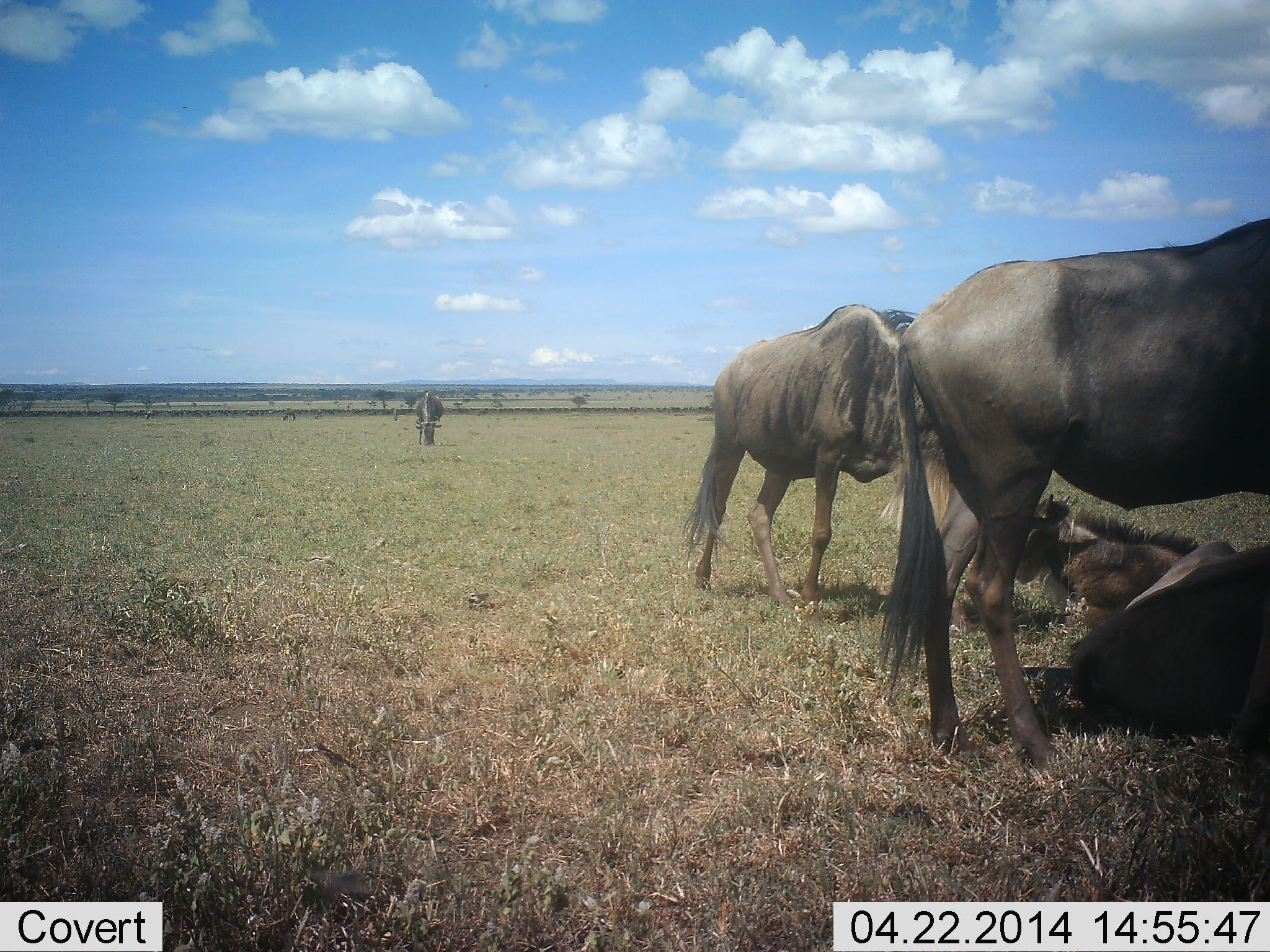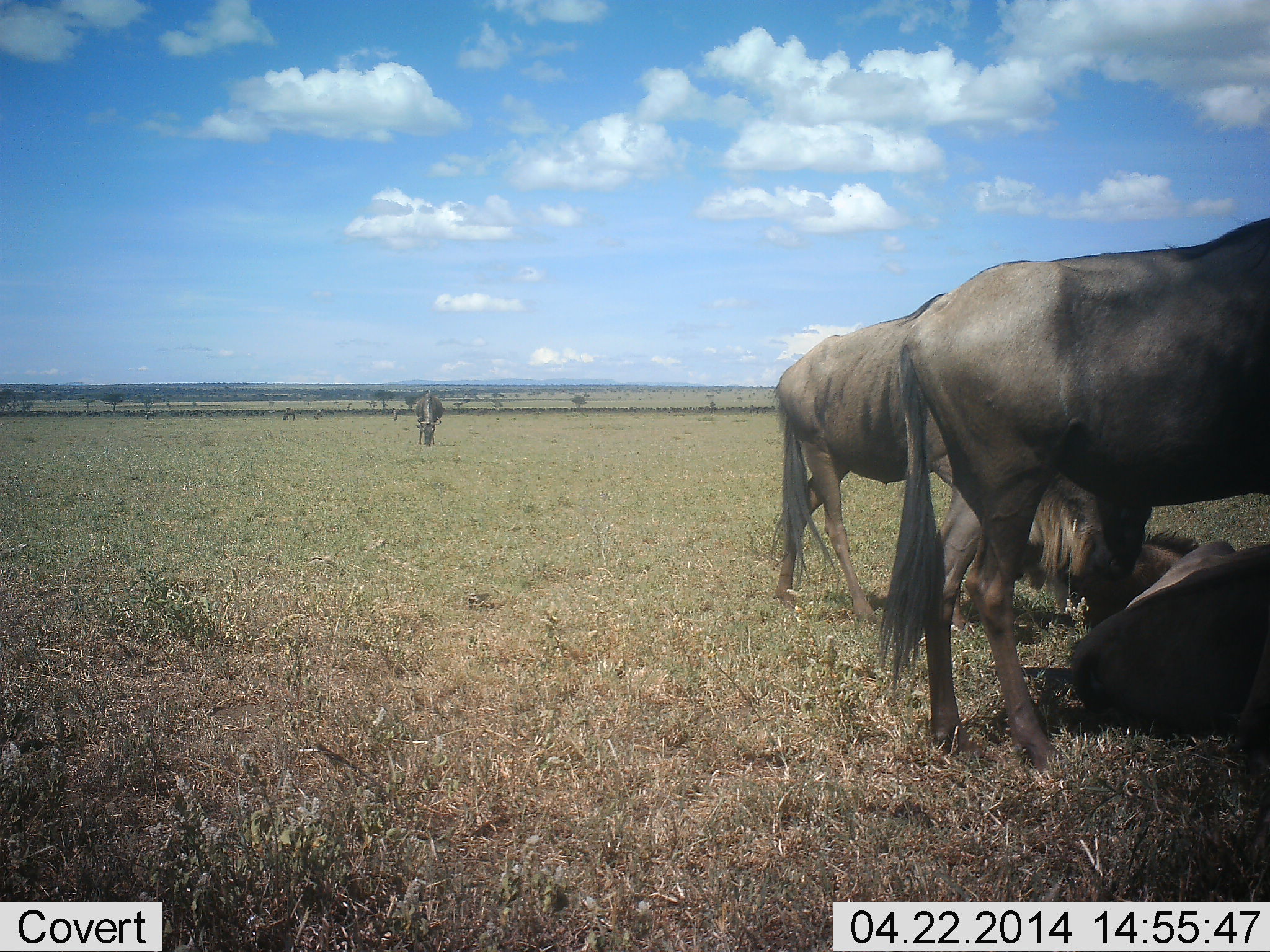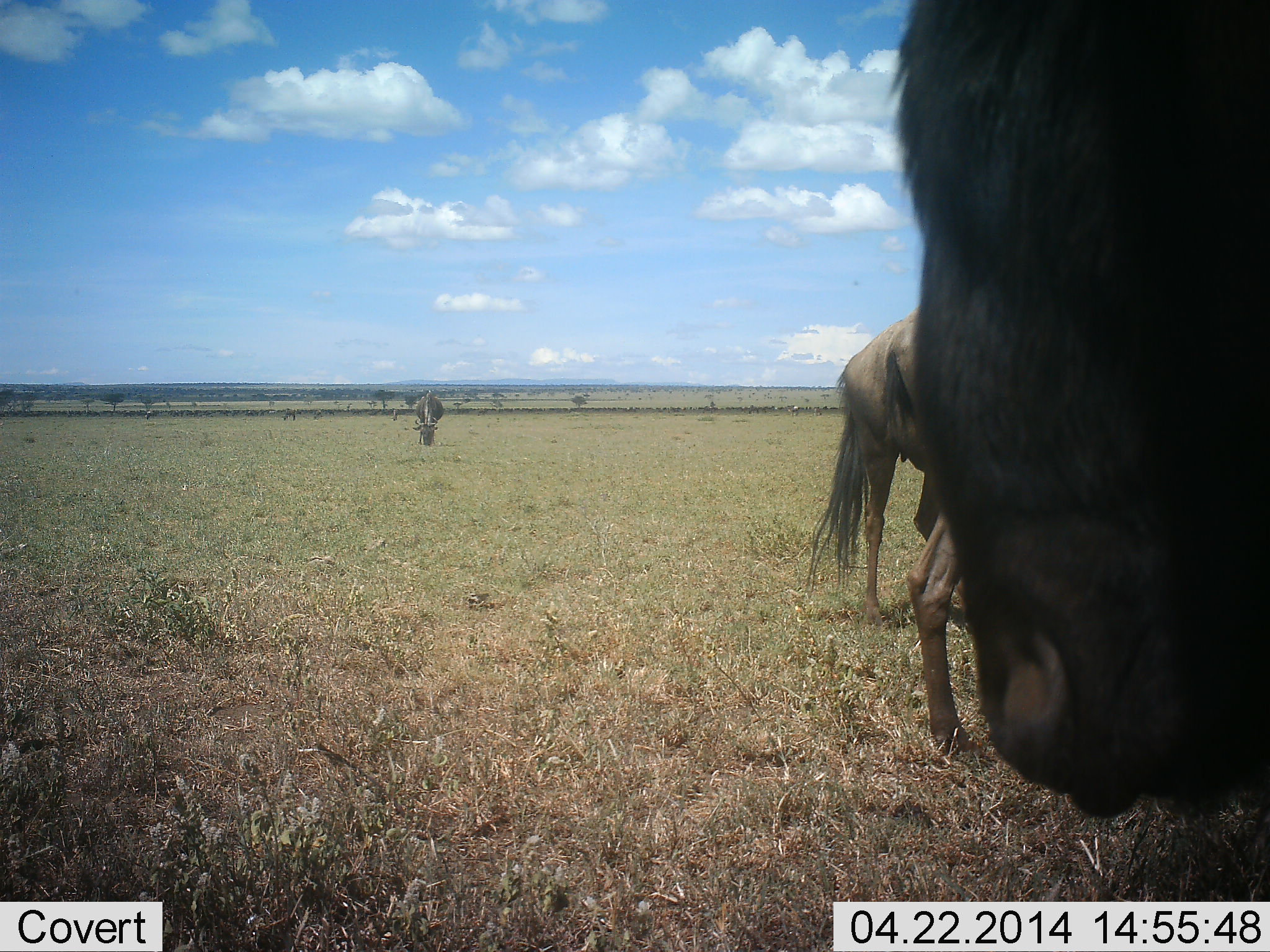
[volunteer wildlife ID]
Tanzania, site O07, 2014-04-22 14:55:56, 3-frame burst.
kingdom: Animalia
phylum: Chordata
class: Mammalia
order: Artiodactyla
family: Bovidae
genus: Connochaetes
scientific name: Connochaetes taurinus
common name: blue wildebeest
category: wildebeest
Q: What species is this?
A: Wildebeest (blue wildebeest) (Connochaetes taurinus).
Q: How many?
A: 6.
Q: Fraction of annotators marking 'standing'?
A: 80%.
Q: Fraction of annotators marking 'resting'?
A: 100%.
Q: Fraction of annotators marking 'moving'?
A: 30%.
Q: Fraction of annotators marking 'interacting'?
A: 0%.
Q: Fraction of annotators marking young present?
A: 10%.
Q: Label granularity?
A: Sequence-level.